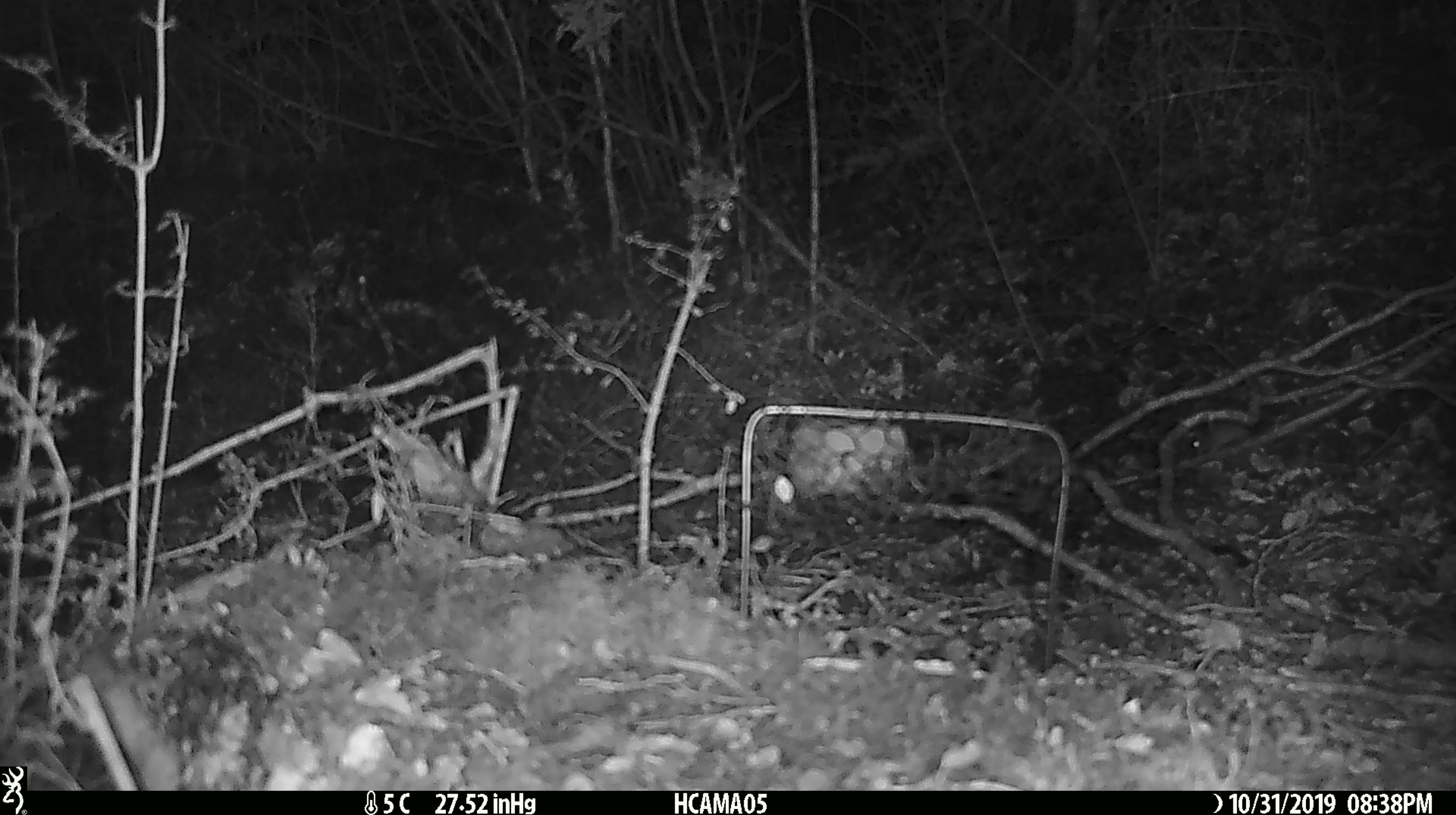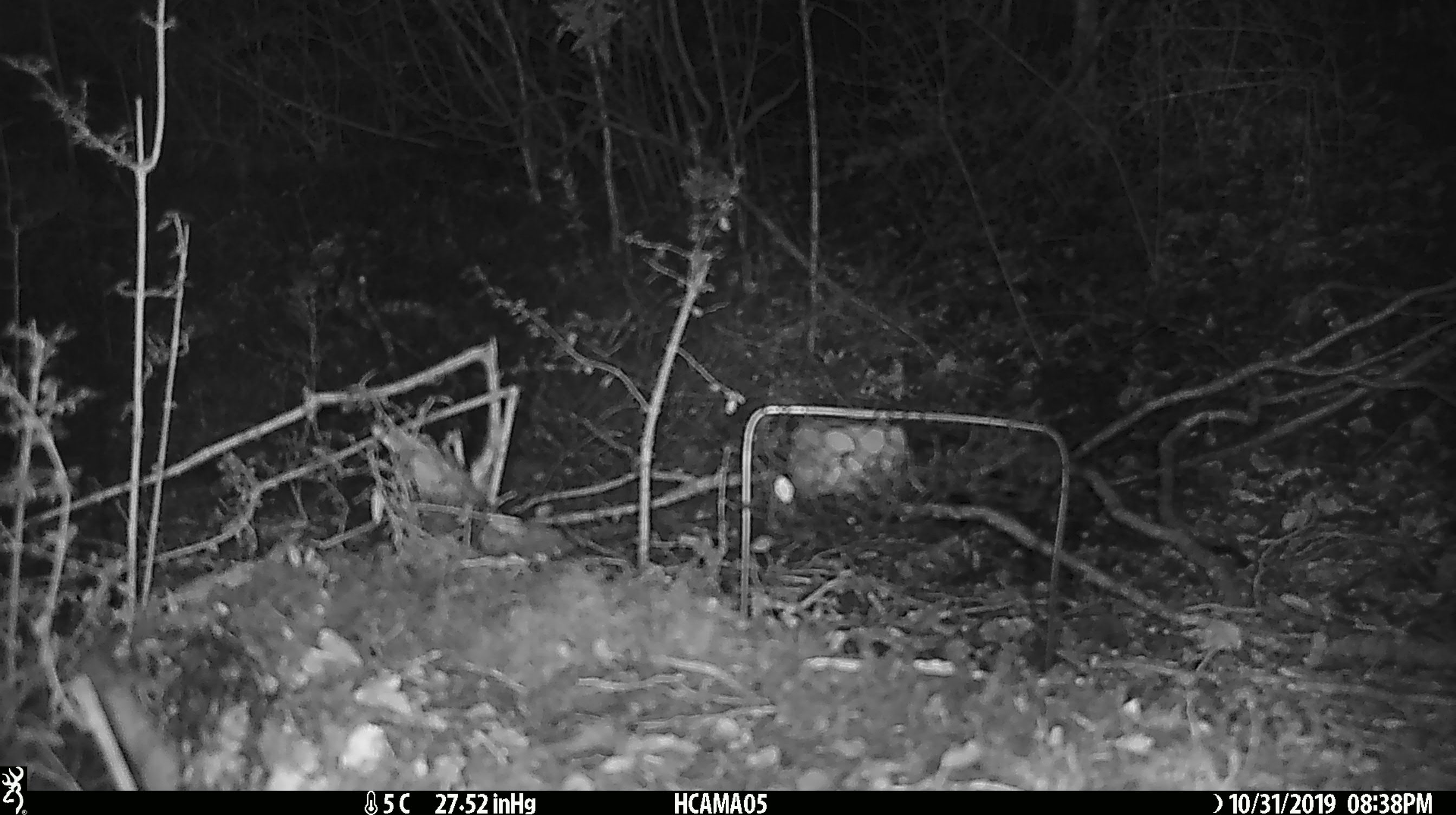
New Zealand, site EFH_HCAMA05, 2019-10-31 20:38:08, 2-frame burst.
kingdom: Animalia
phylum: Chordata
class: Mammalia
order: Rodentia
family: Muridae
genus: Mus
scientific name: Mus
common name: mouse